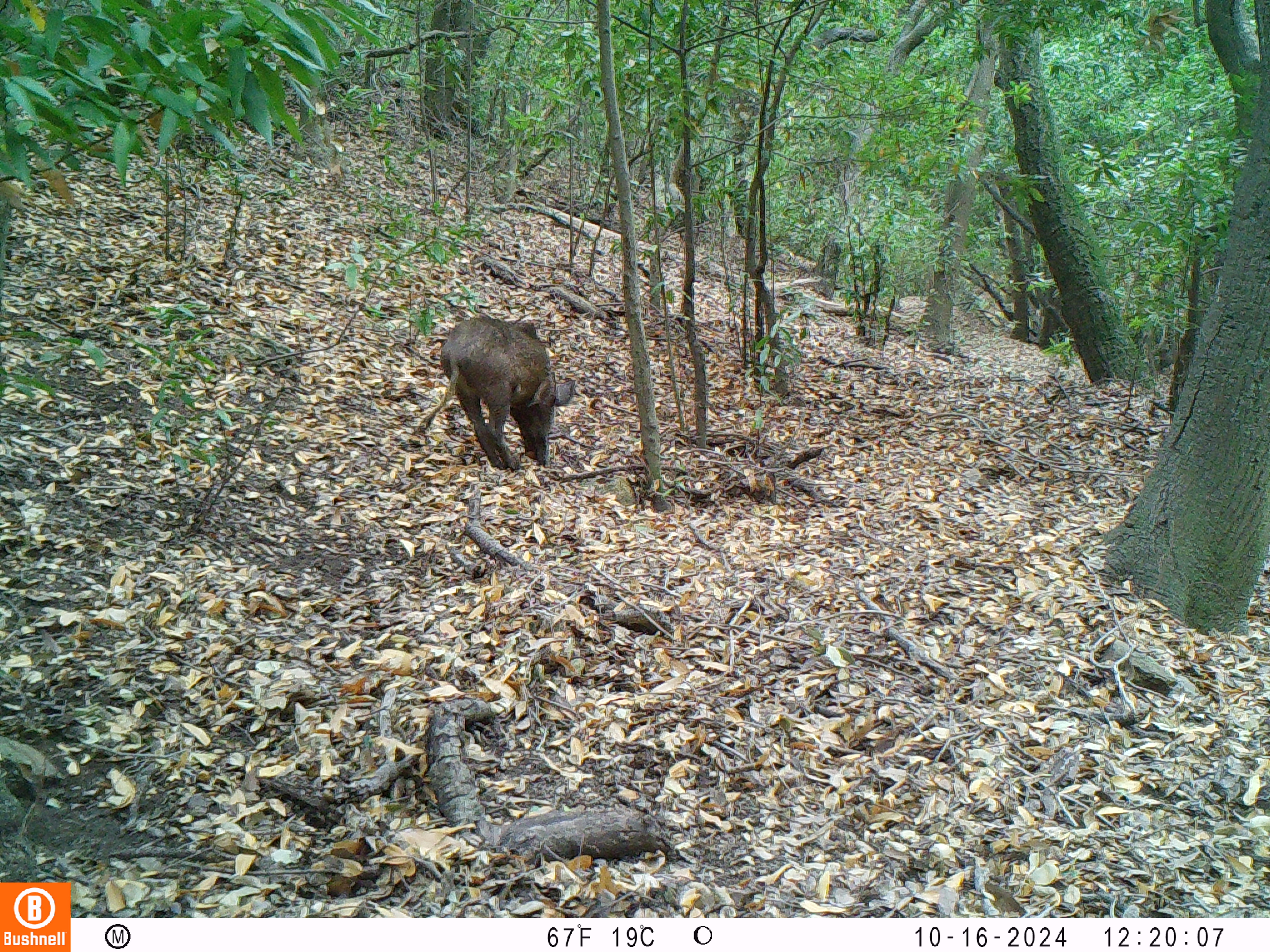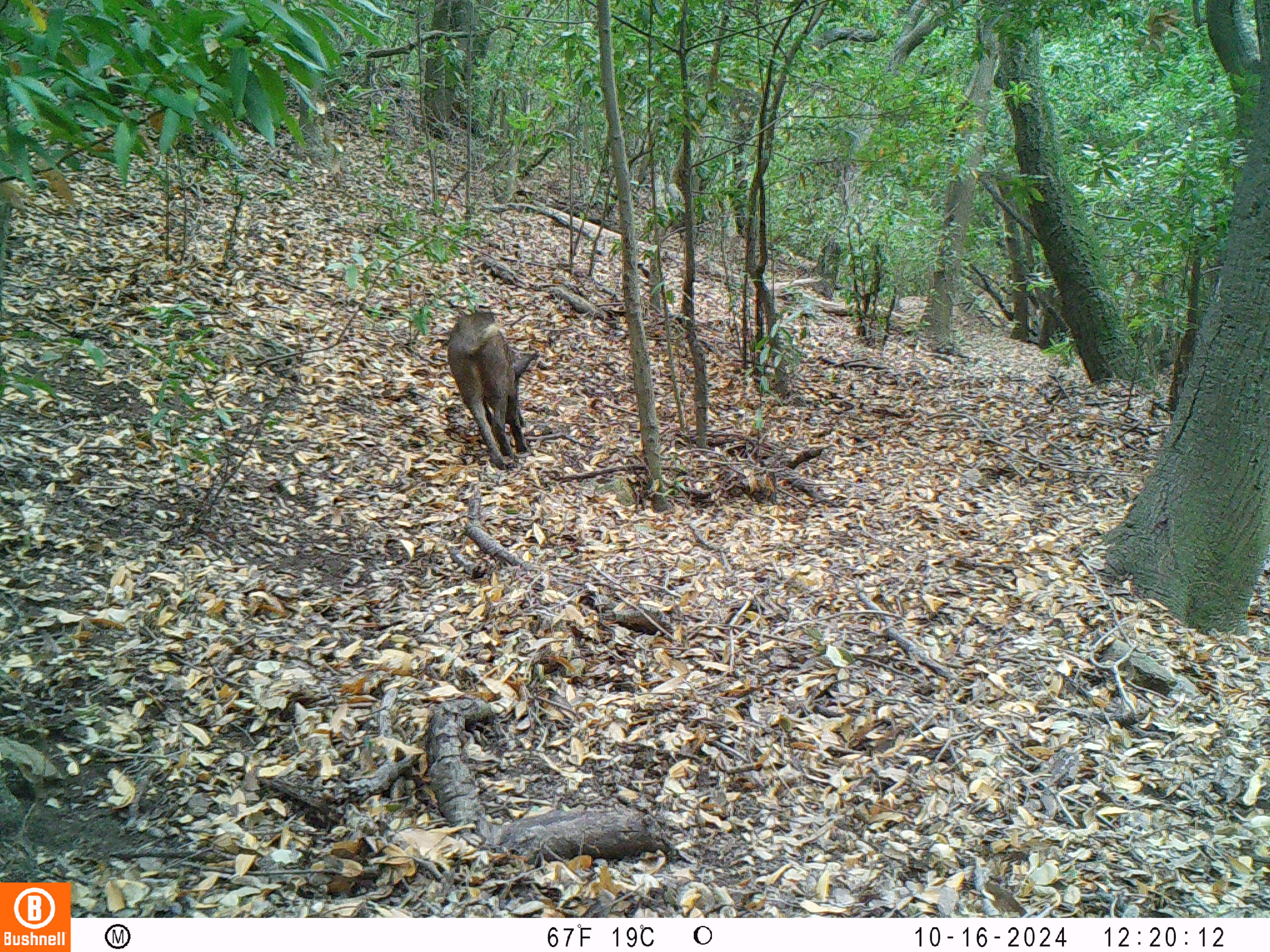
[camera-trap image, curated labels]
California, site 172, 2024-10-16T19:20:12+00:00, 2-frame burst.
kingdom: Animalia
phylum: Chordata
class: Mammalia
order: Artiodactyla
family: Suidae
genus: Sus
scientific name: Sus scrofa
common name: wild boar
Wild boar (Sus scrofa).